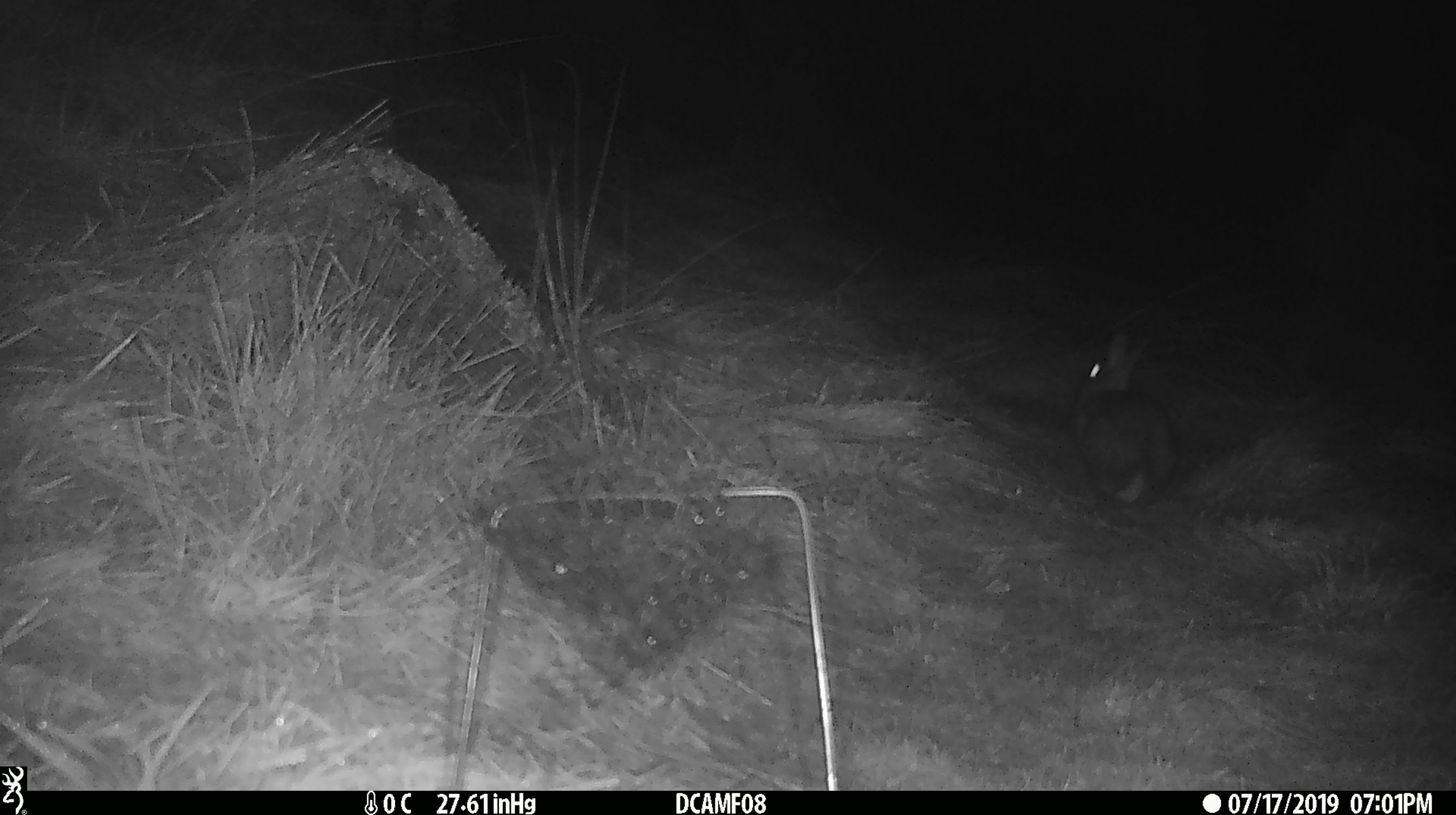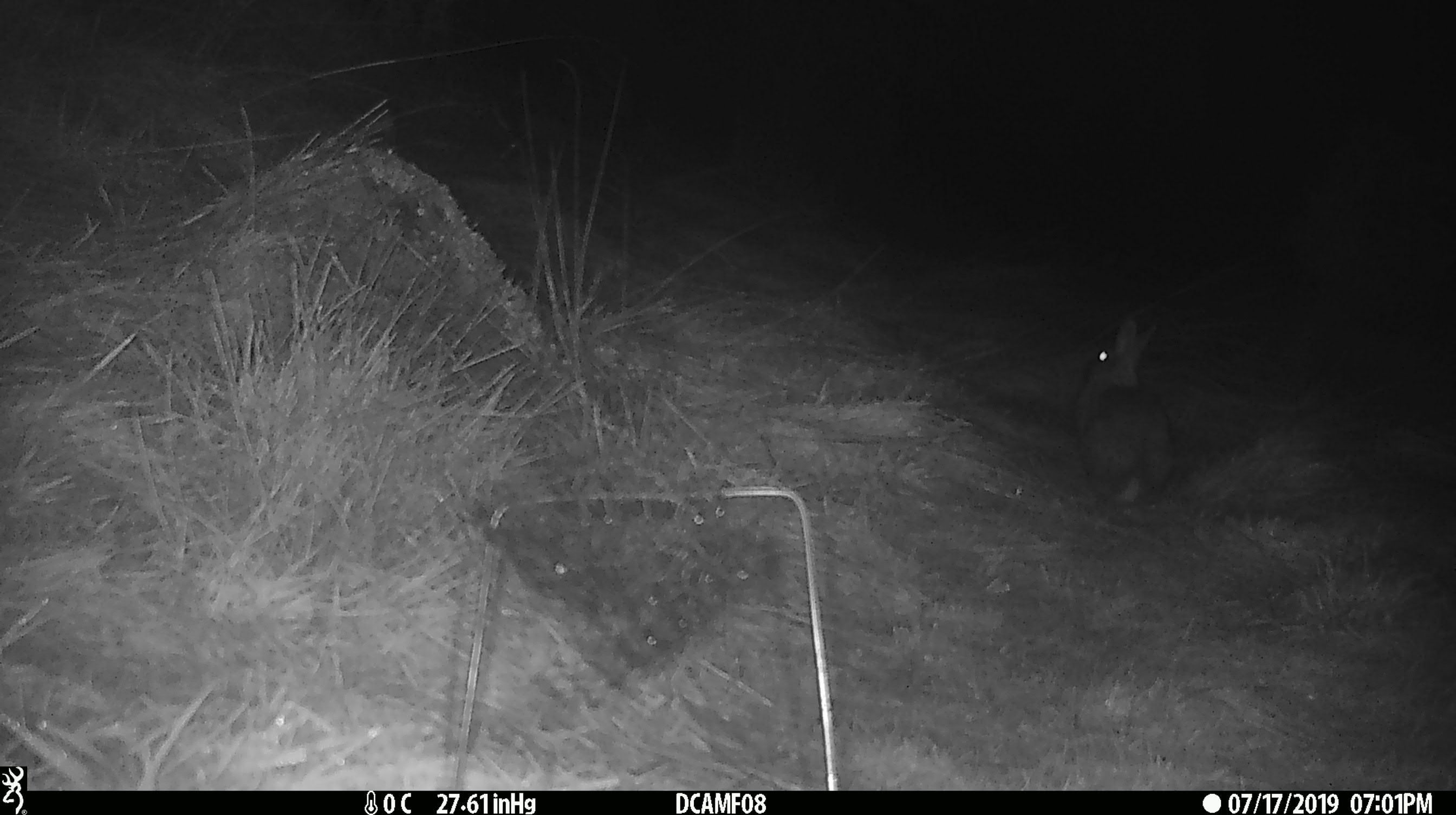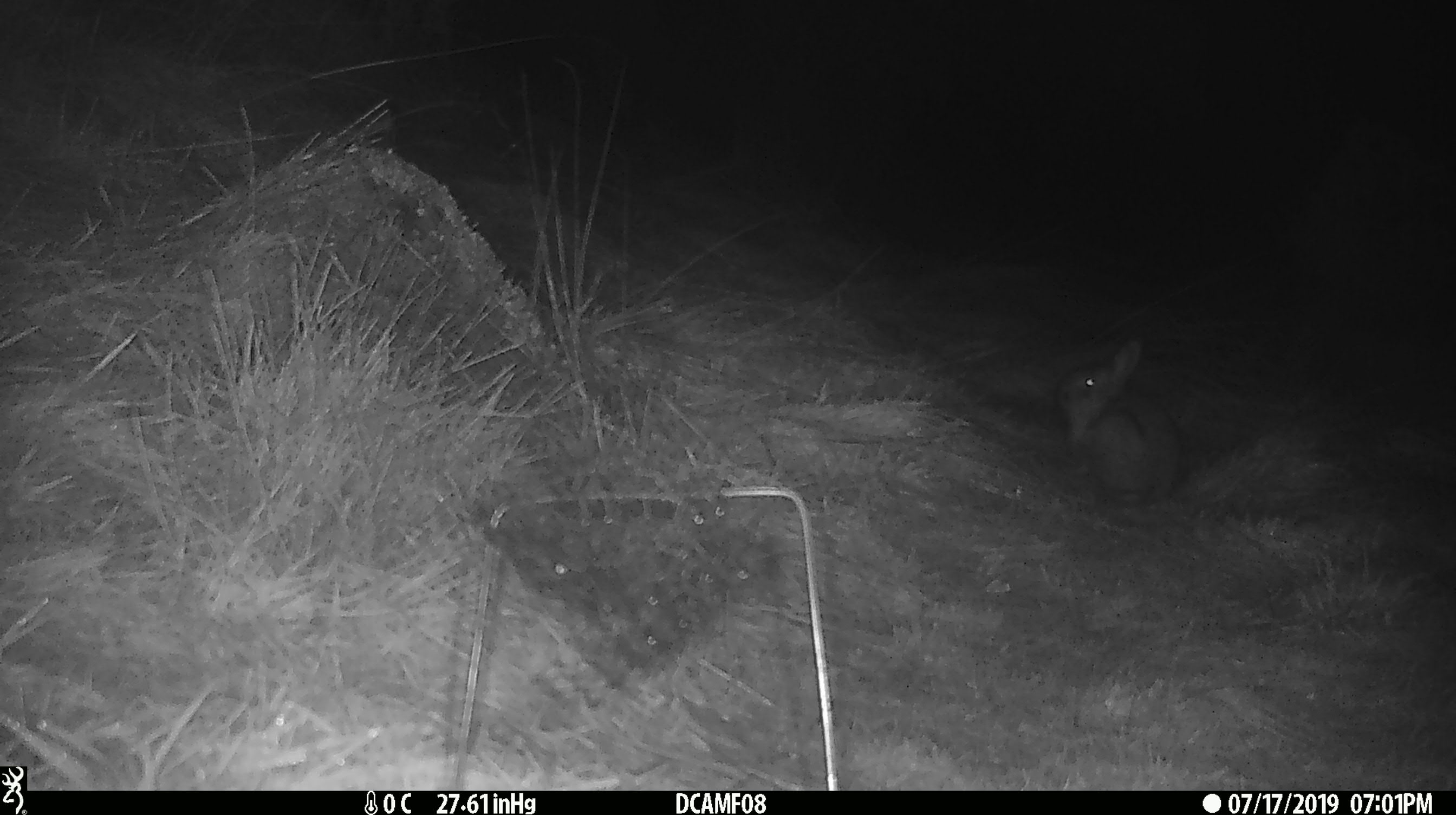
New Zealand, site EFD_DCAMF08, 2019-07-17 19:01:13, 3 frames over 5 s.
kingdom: Animalia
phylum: Chordata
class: Mammalia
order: Lagomorpha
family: Leporidae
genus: Oryctolagus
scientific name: Oryctolagus cuniculus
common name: european rabbit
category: rabbit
Rabbit (european rabbit) (Oryctolagus cuniculus).